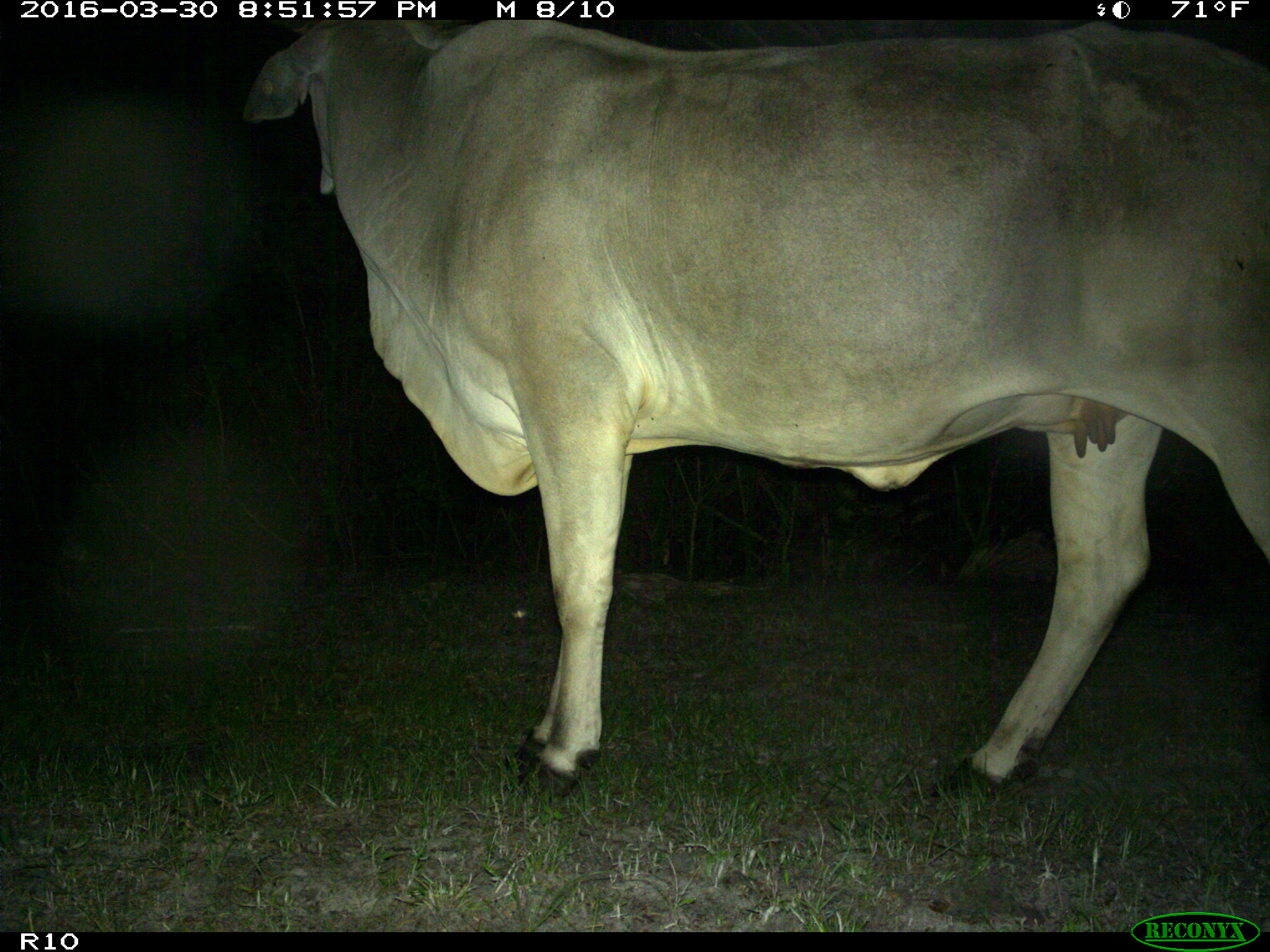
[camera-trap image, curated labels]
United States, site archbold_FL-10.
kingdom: Animalia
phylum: Chordata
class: Mammalia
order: Artiodactyla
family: Bovidae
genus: Bos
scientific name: Bos taurus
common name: domestic cow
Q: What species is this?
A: Bos taurus (domestic cow).